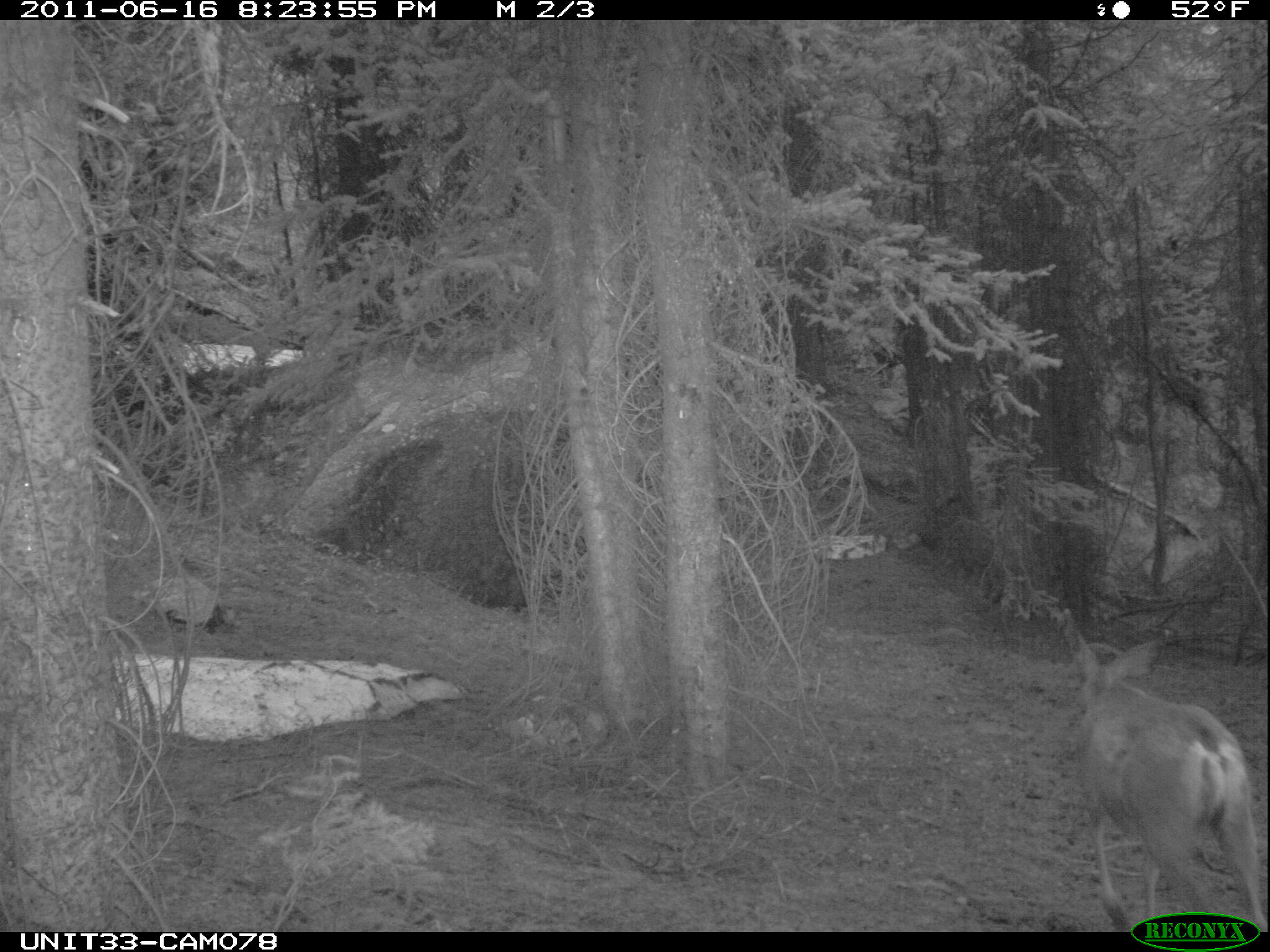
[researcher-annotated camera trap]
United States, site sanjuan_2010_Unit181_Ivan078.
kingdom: Animalia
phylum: Chordata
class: Mammalia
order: Artiodactyla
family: Cervidae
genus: Odocoileus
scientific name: Odocoileus hemionus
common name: mule deer